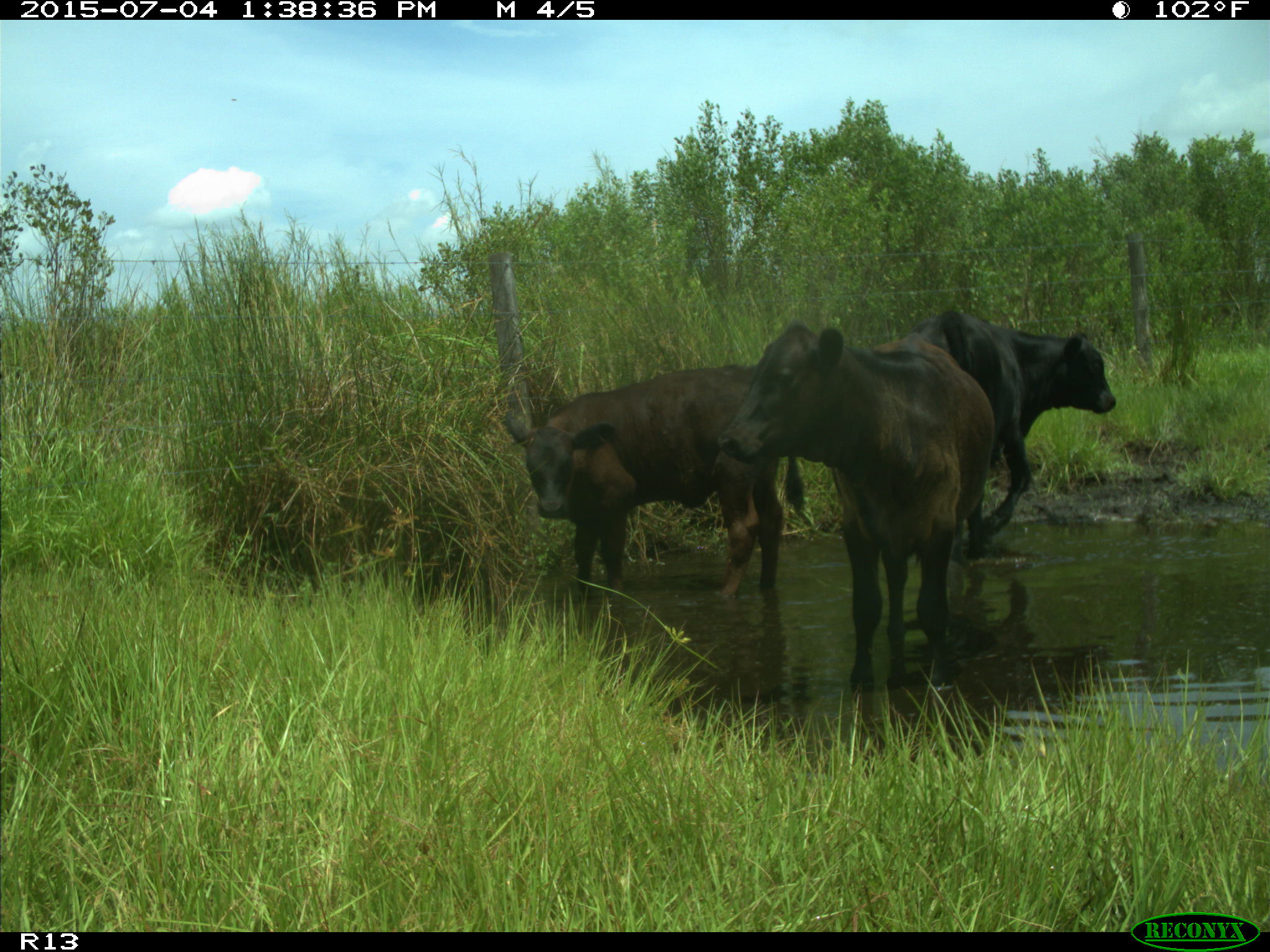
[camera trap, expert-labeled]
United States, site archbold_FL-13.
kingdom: Animalia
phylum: Chordata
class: Mammalia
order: Artiodactyla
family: Bovidae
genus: Bos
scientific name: Bos taurus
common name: domestic cow